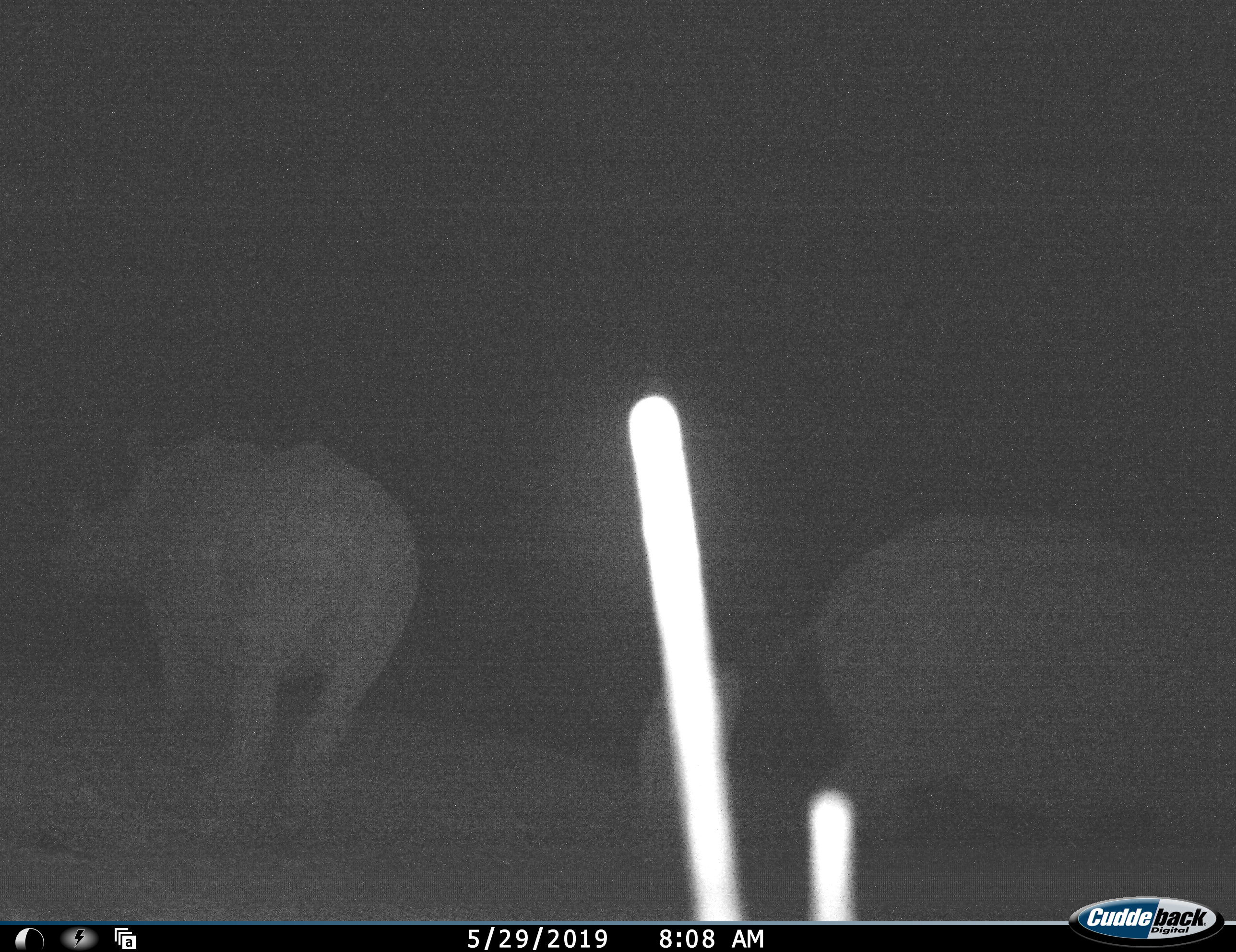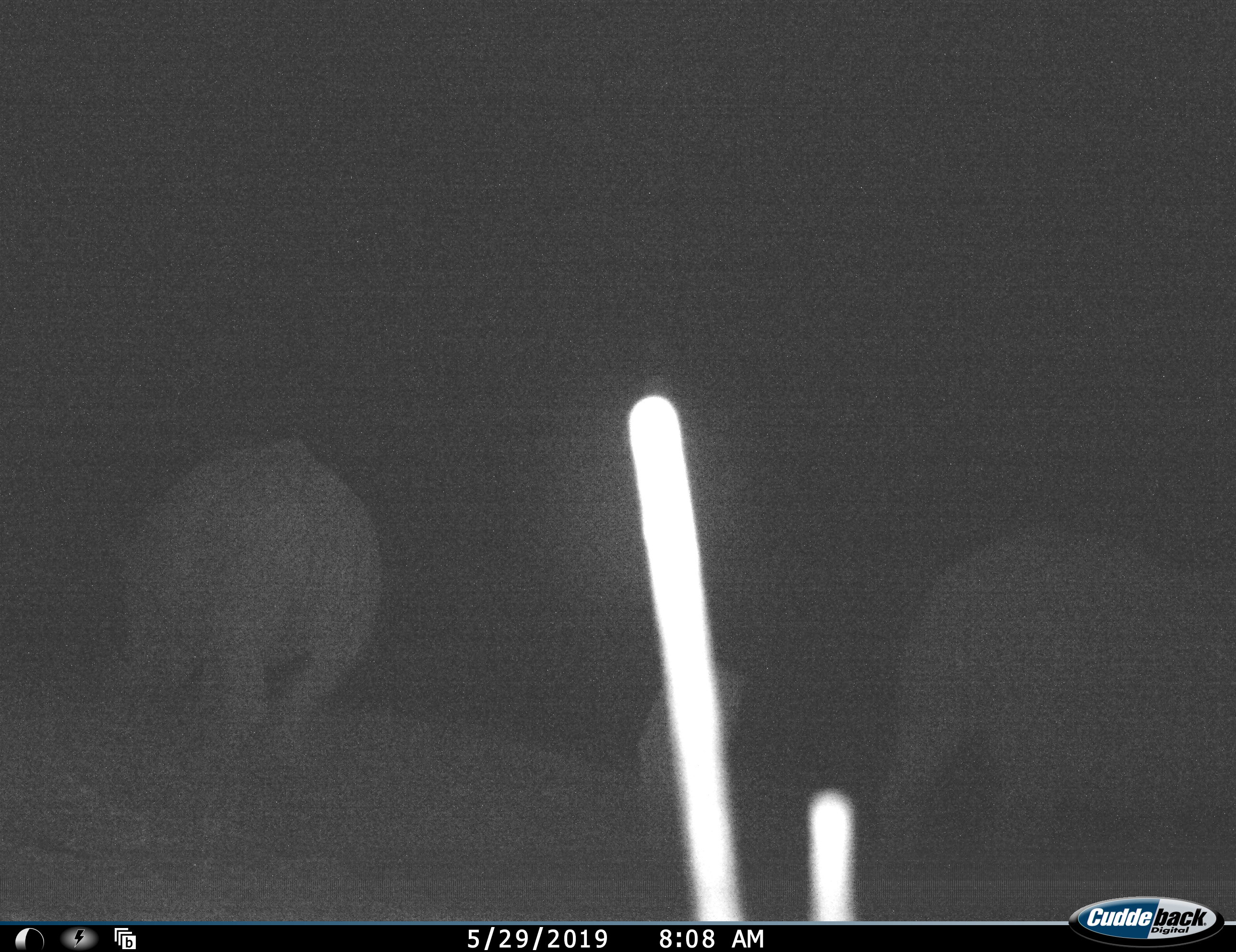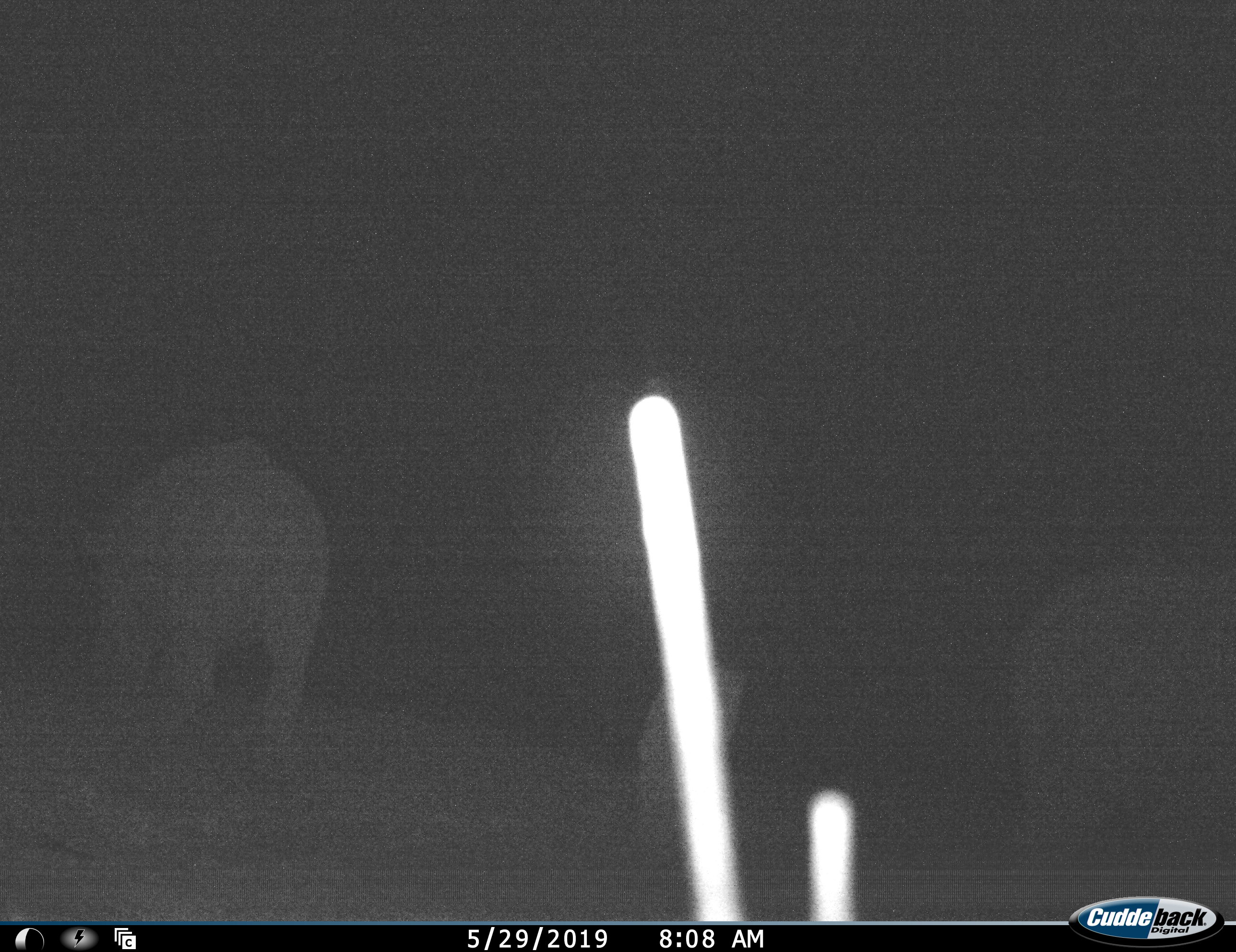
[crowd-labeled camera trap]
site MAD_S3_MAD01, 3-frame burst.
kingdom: Animalia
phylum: Chordata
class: Mammalia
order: Perissodactyla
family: Rhinocerotidae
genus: Ceratotherium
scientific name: Ceratotherium simum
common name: white rhinoceros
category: rhinoceroswhite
Rhinoceroswhite (white rhinoceros) (Ceratotherium simum), count 2. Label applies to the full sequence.